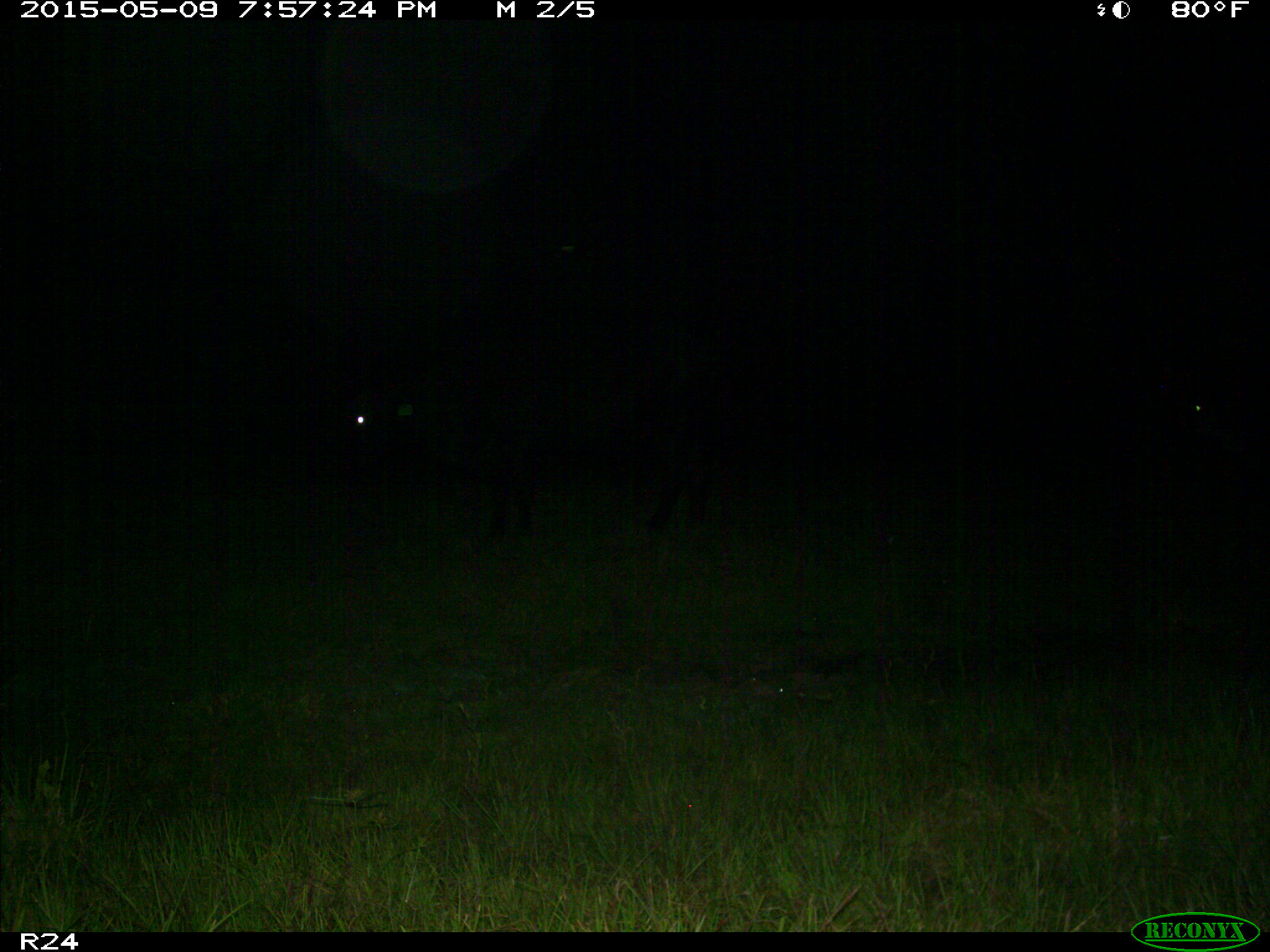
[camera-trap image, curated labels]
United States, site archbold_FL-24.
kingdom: Animalia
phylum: Chordata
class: Mammalia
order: Artiodactyla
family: Bovidae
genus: Bos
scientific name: Bos taurus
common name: domestic cow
Bos taurus (domestic cow).